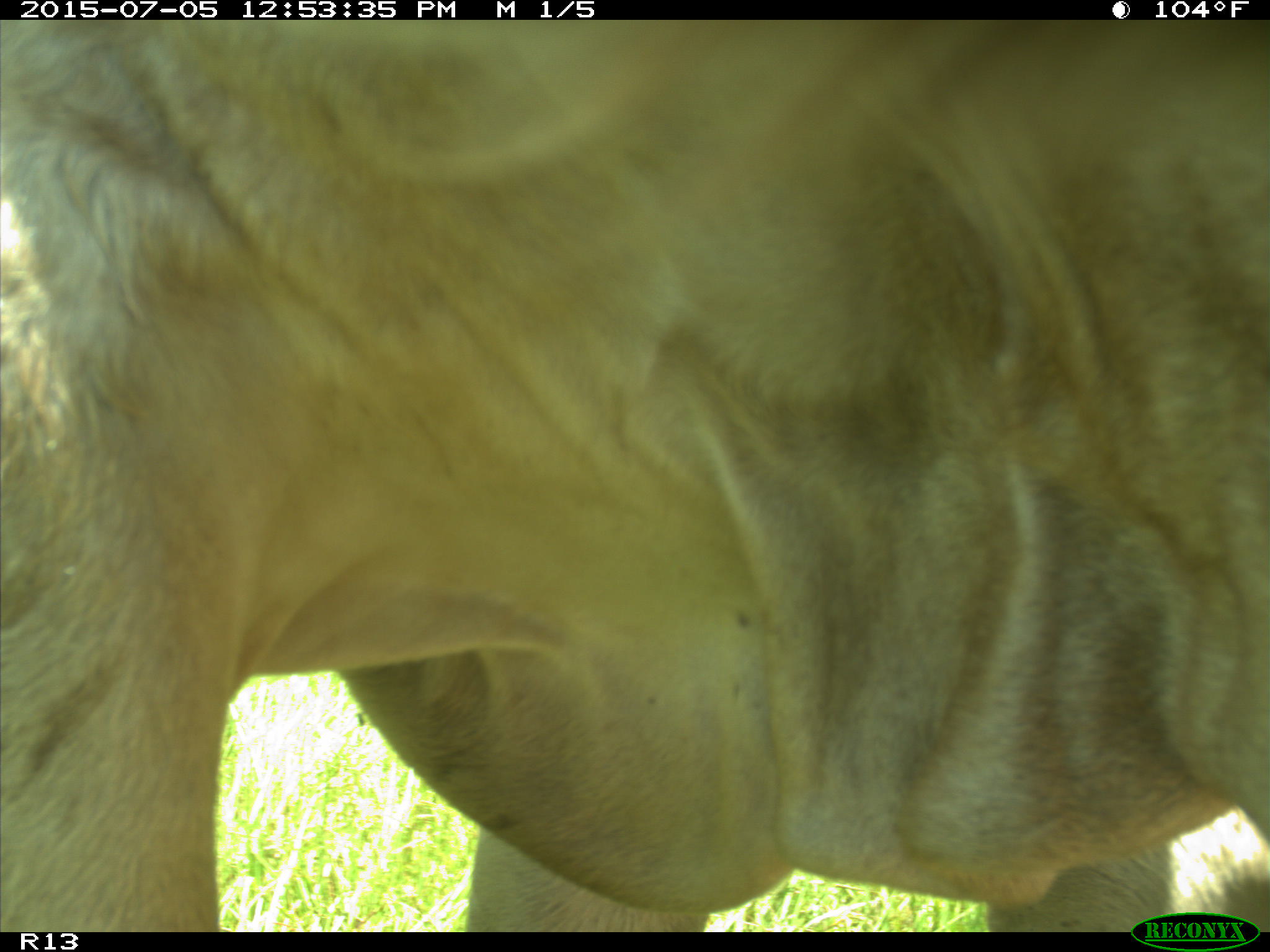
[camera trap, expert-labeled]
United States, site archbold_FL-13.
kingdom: Animalia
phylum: Chordata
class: Mammalia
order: Artiodactyla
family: Bovidae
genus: Bos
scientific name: Bos taurus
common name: domestic cow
Bos taurus (domestic cow).